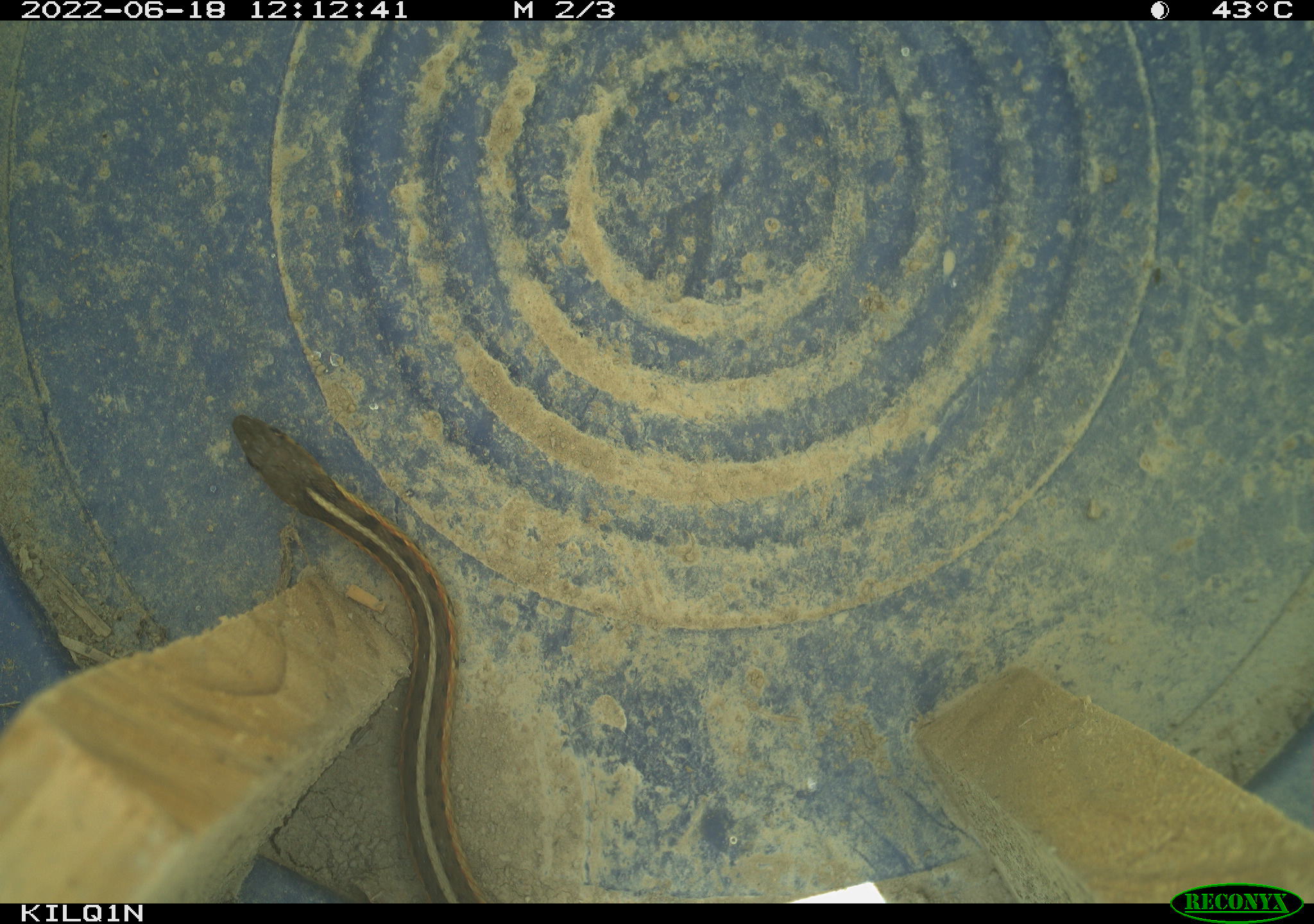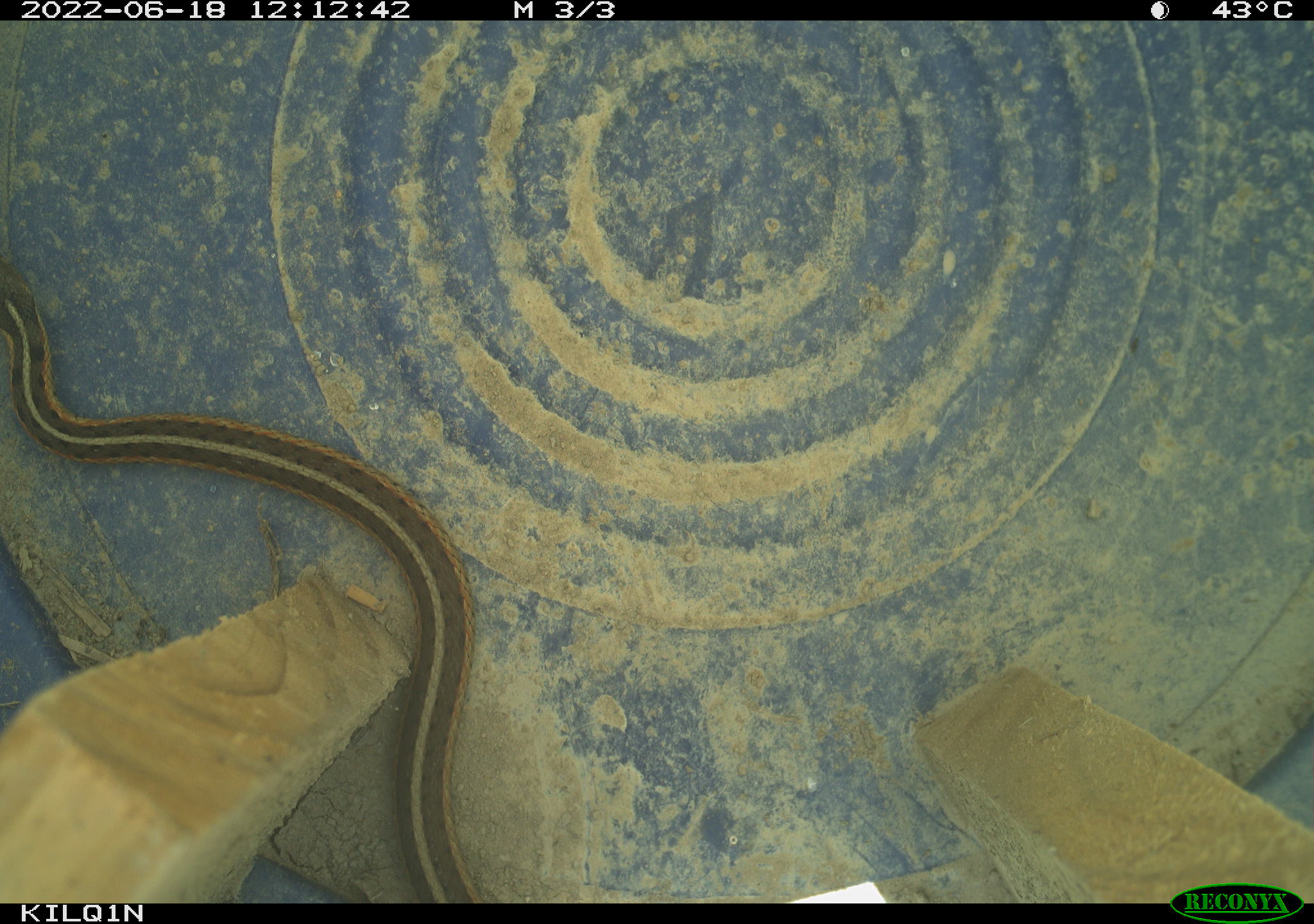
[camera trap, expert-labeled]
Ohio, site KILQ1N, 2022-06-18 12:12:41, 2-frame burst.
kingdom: Animalia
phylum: Chordata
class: Reptilia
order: Squamata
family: Colubridae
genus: Thamnophis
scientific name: Thamnophis sirtalis sirtalis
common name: eastern gartersnake